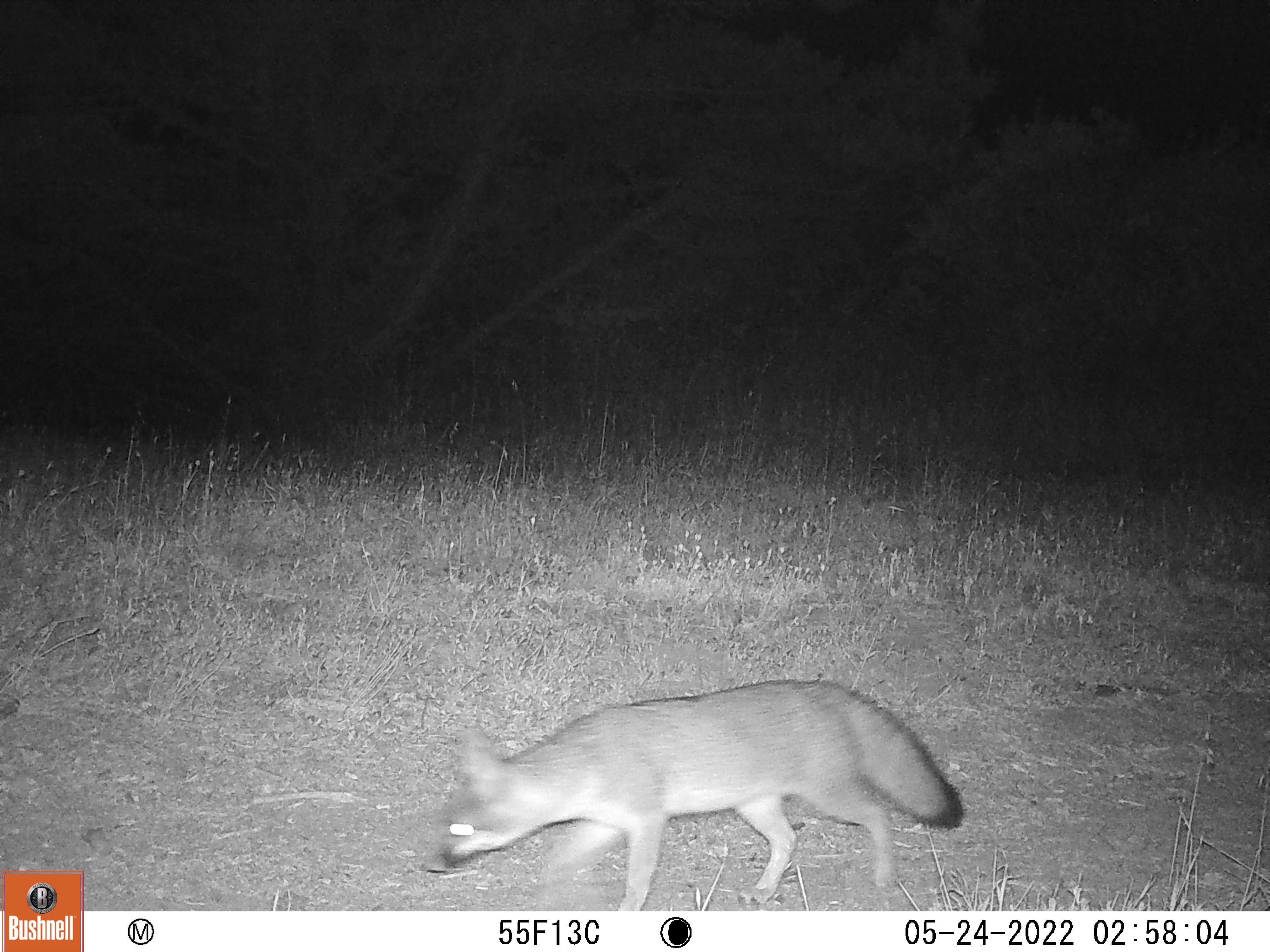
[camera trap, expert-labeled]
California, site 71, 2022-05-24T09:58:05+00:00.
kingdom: Animalia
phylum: Chordata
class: Mammalia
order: Carnivora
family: Canidae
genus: Urocyon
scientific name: Urocyon cinereoargenteus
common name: gray fox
Gray fox (Urocyon cinereoargenteus).